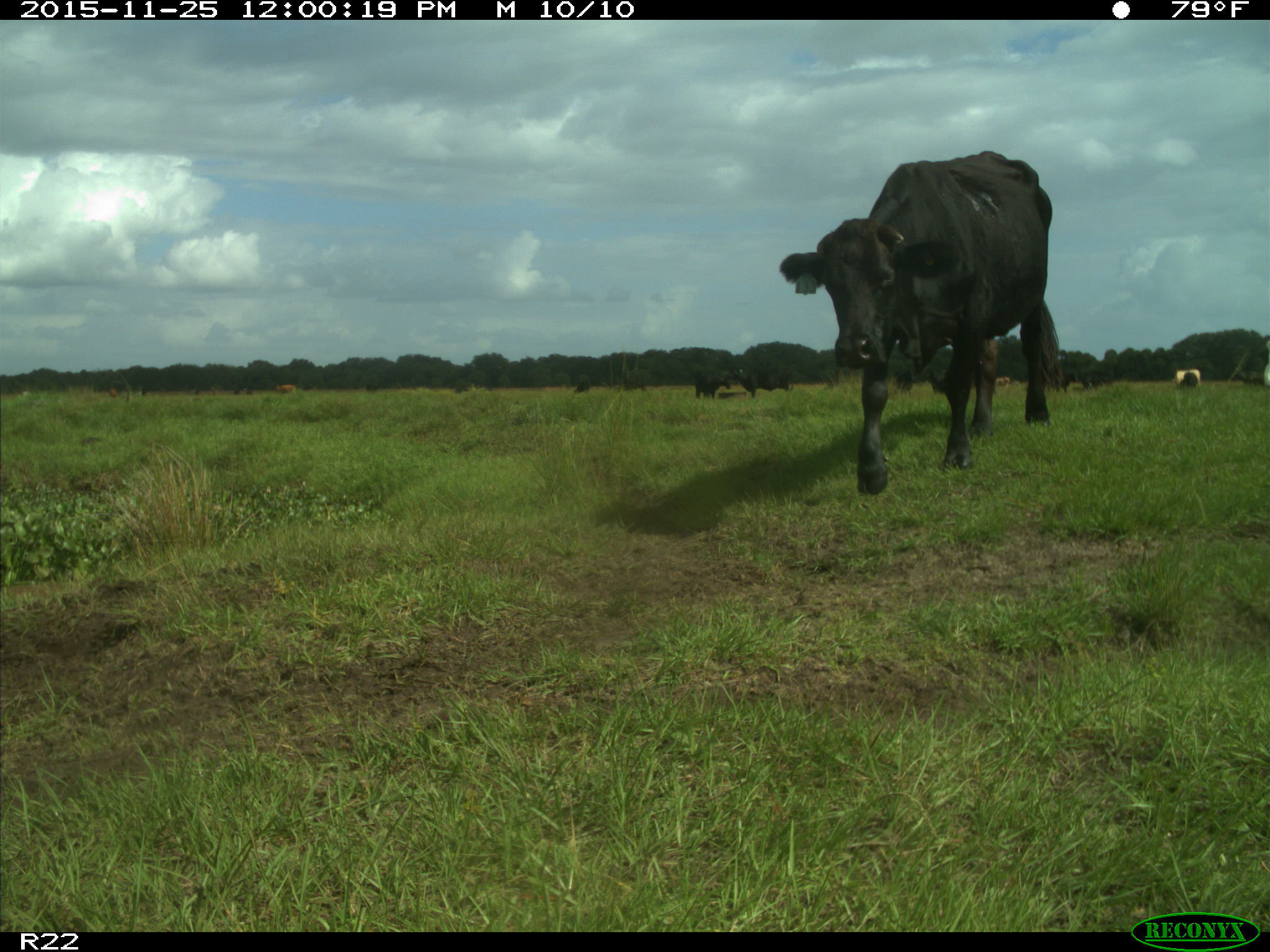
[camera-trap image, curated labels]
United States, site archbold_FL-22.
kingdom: Animalia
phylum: Chordata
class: Mammalia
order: Artiodactyla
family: Bovidae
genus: Bos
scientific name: Bos taurus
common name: domestic cow